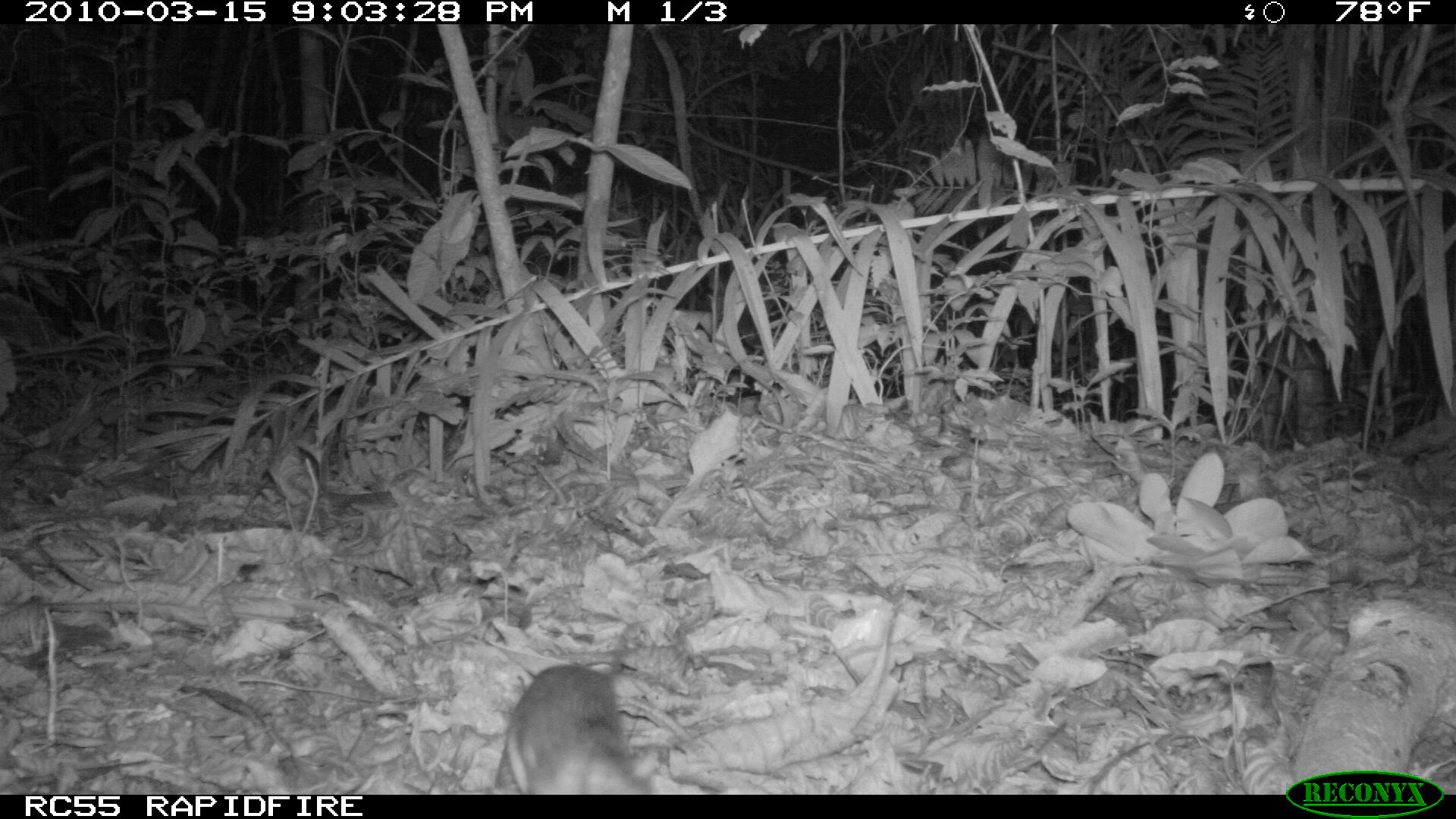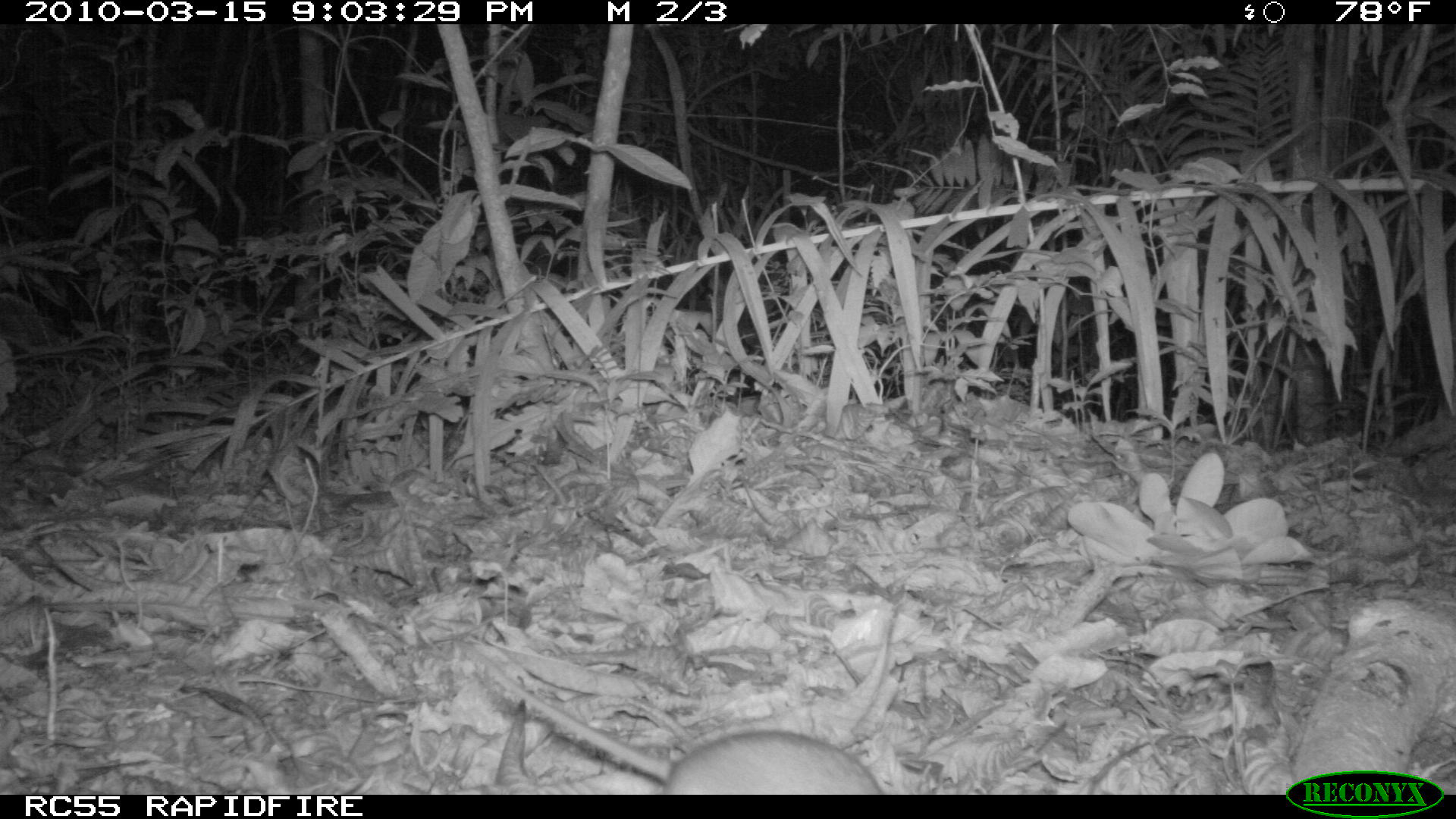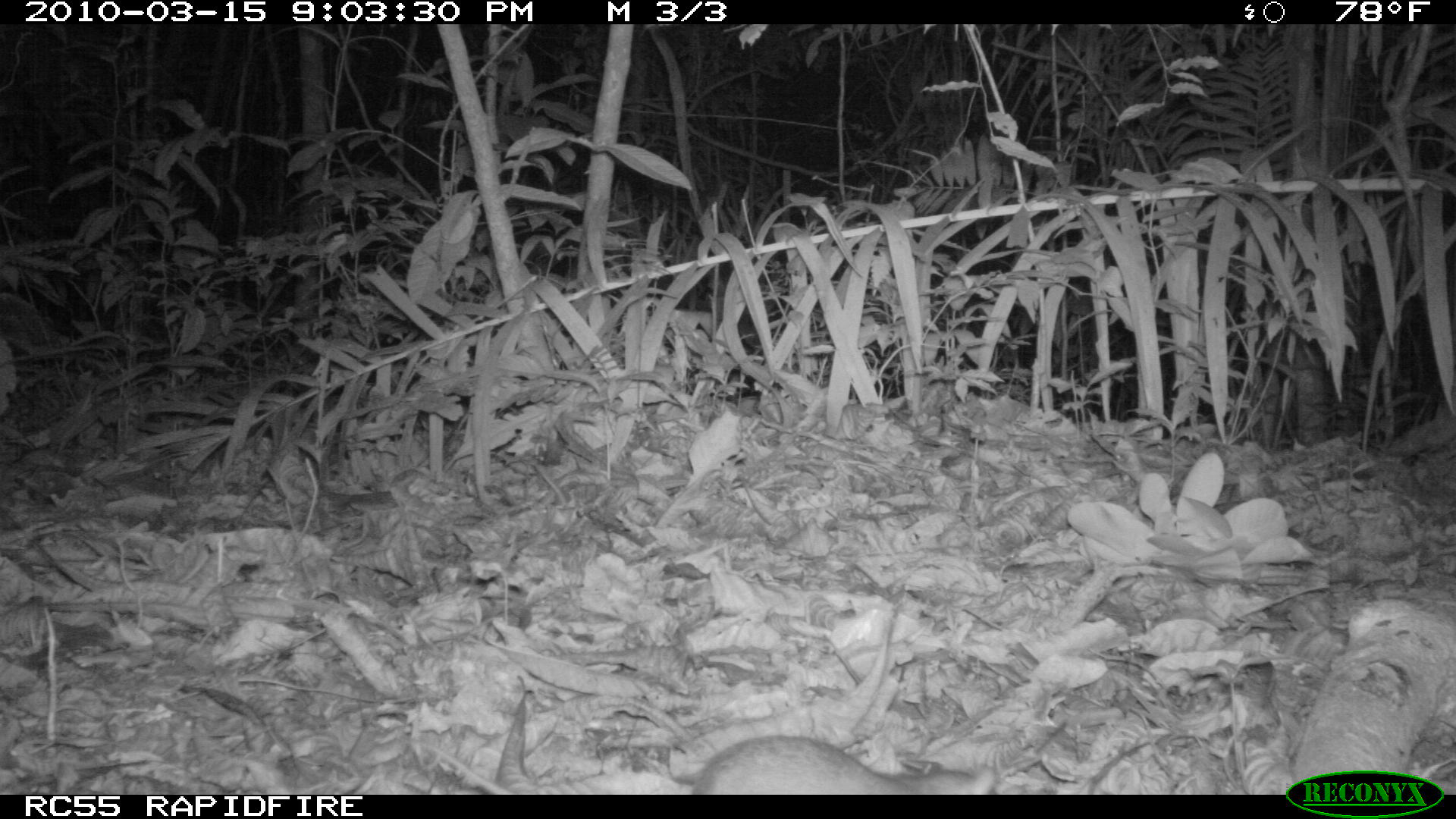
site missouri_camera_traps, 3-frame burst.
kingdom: Animalia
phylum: Chordata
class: Mammalia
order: Rodentia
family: Muridae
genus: Rattus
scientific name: Rattus praetor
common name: spiny rat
Spiny rat (Rattus praetor). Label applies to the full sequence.